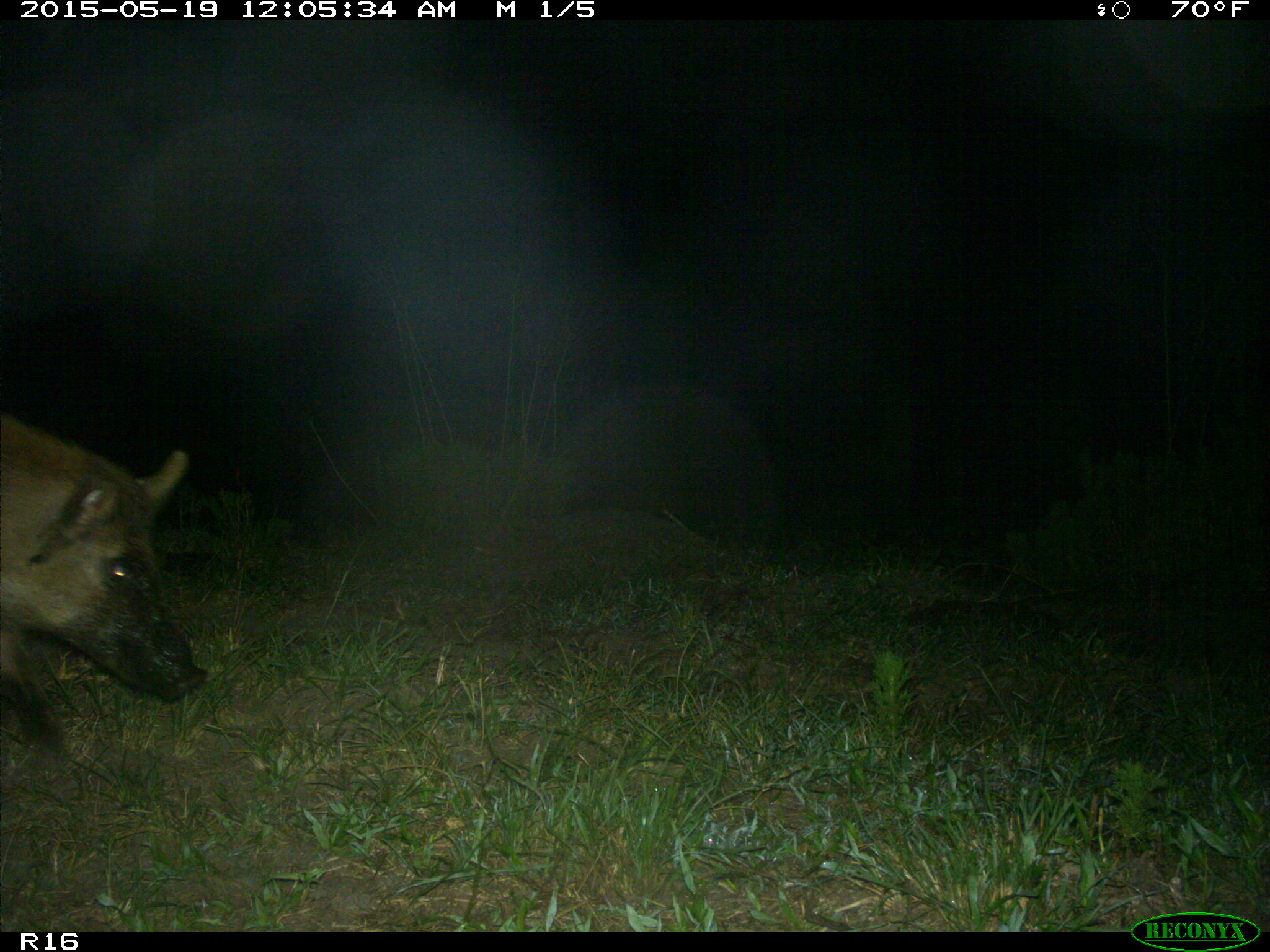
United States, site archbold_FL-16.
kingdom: Animalia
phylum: Chordata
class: Mammalia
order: Artiodactyla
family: Suidae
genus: Sus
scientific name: Sus scrofa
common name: wild boar